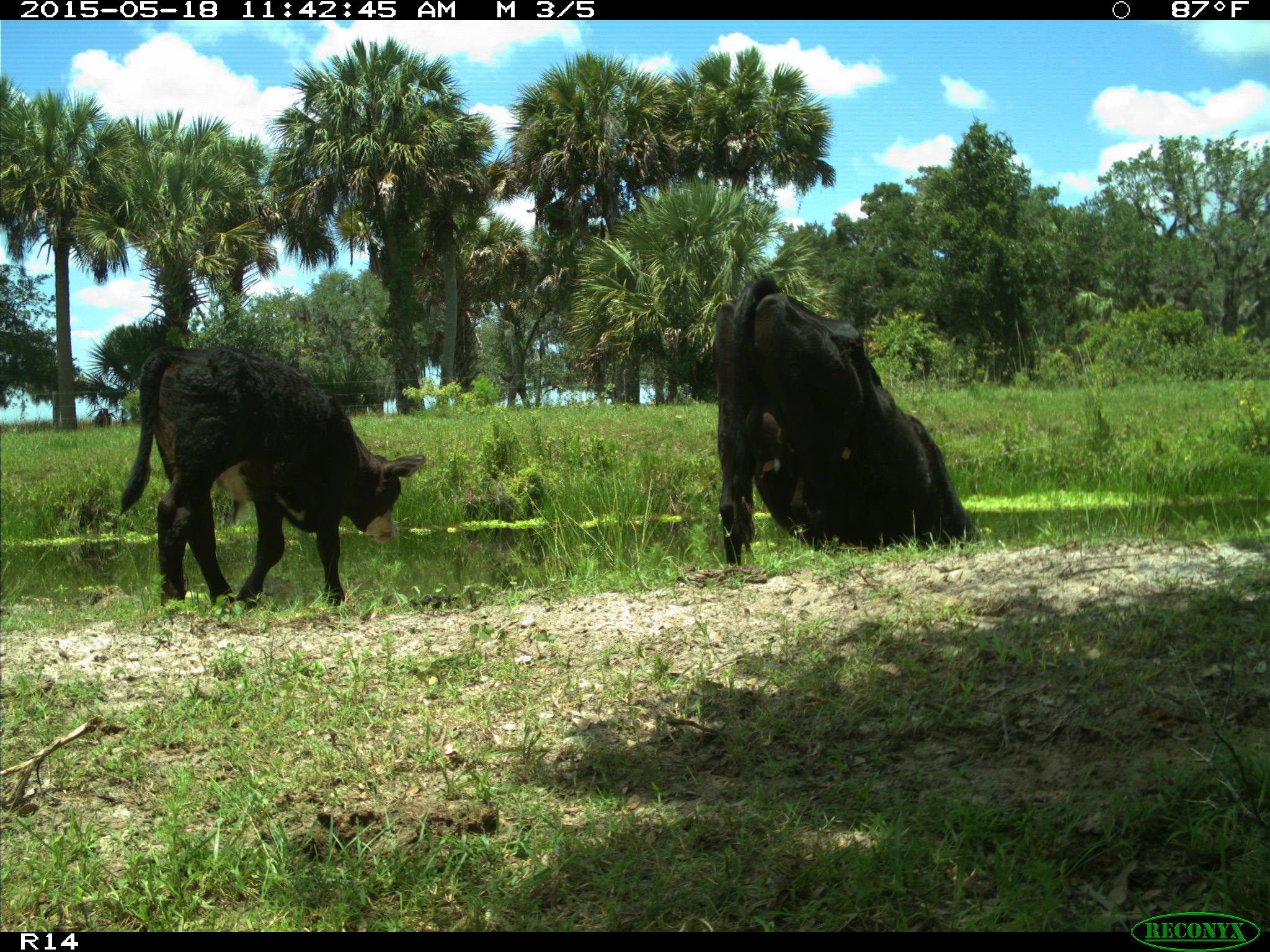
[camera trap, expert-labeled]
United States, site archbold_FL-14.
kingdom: Animalia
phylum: Chordata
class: Mammalia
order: Artiodactyla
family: Bovidae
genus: Bos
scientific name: Bos taurus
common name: domestic cow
Bos taurus (domestic cow).